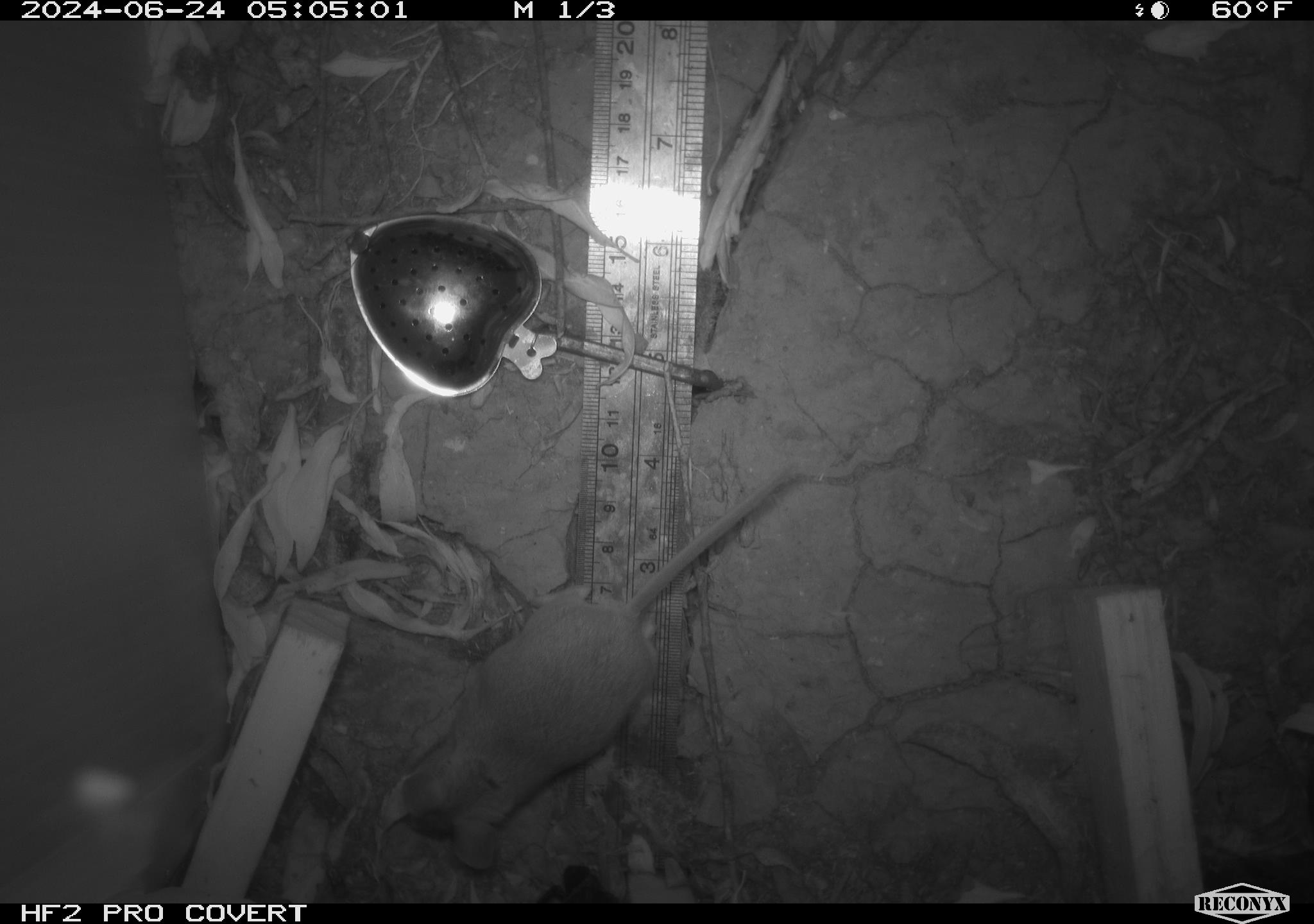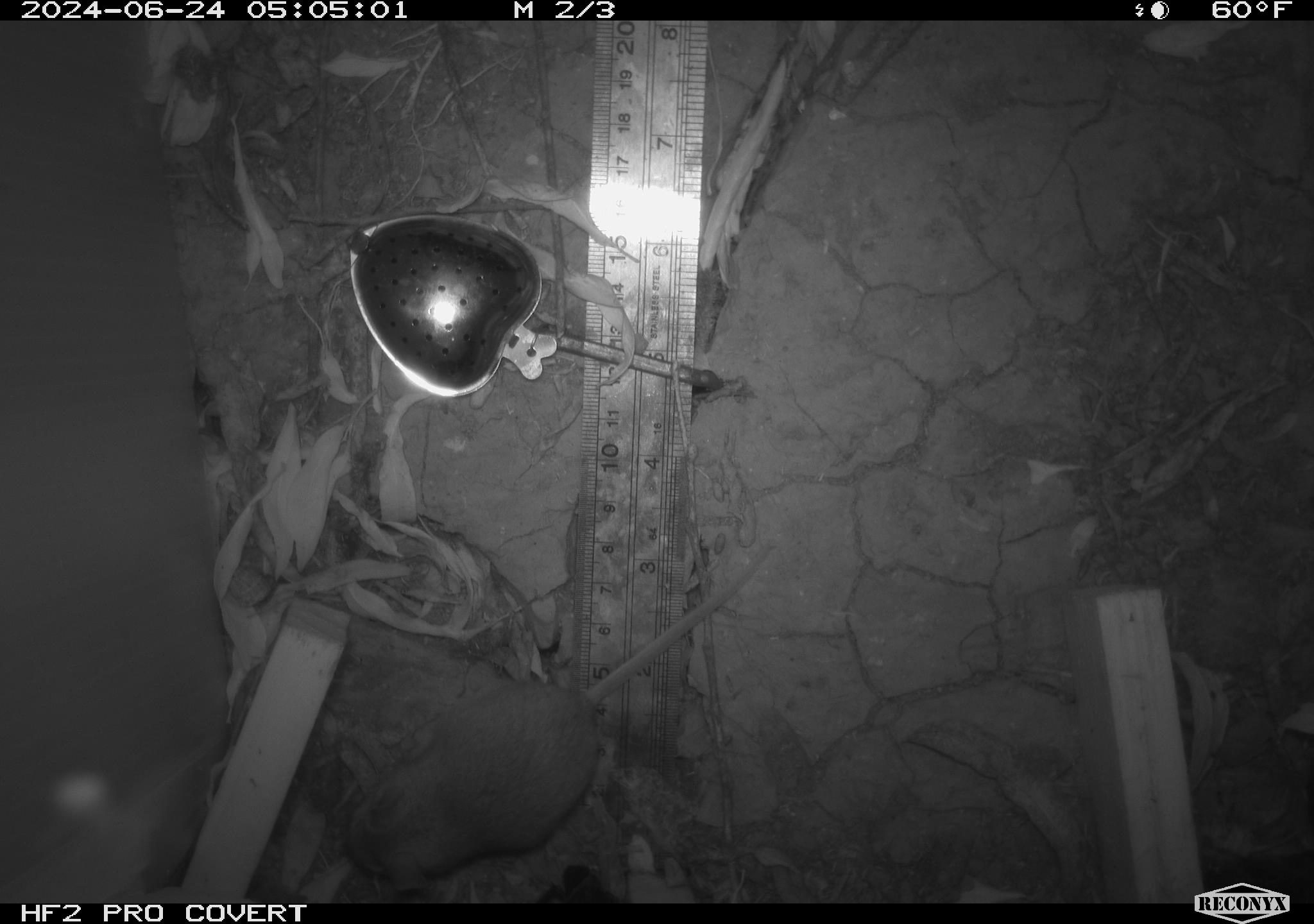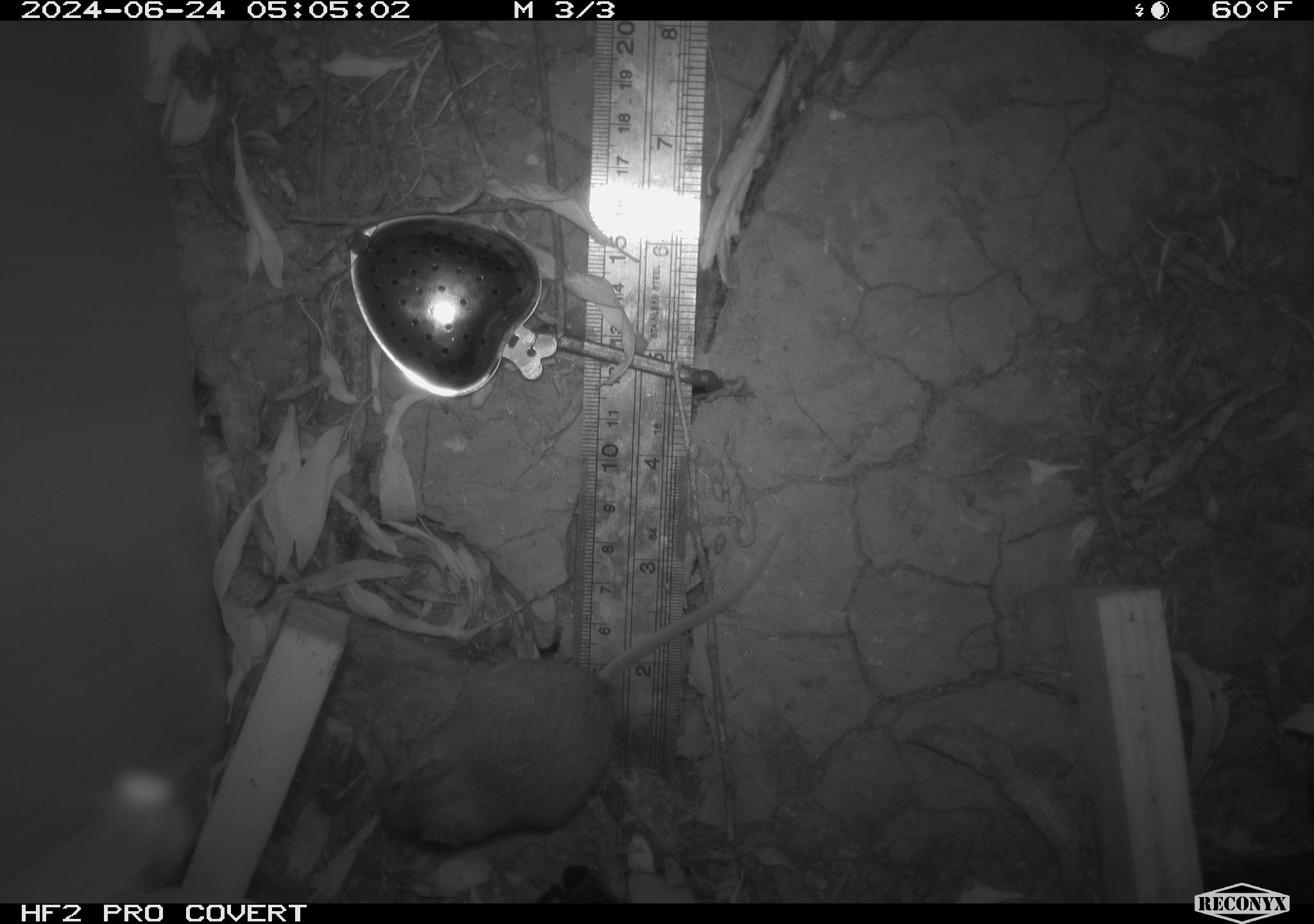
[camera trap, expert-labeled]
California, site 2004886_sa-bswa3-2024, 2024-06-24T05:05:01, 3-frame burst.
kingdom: Animalia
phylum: Chordata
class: Mammalia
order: Rodentia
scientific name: Rodentia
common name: mouse species